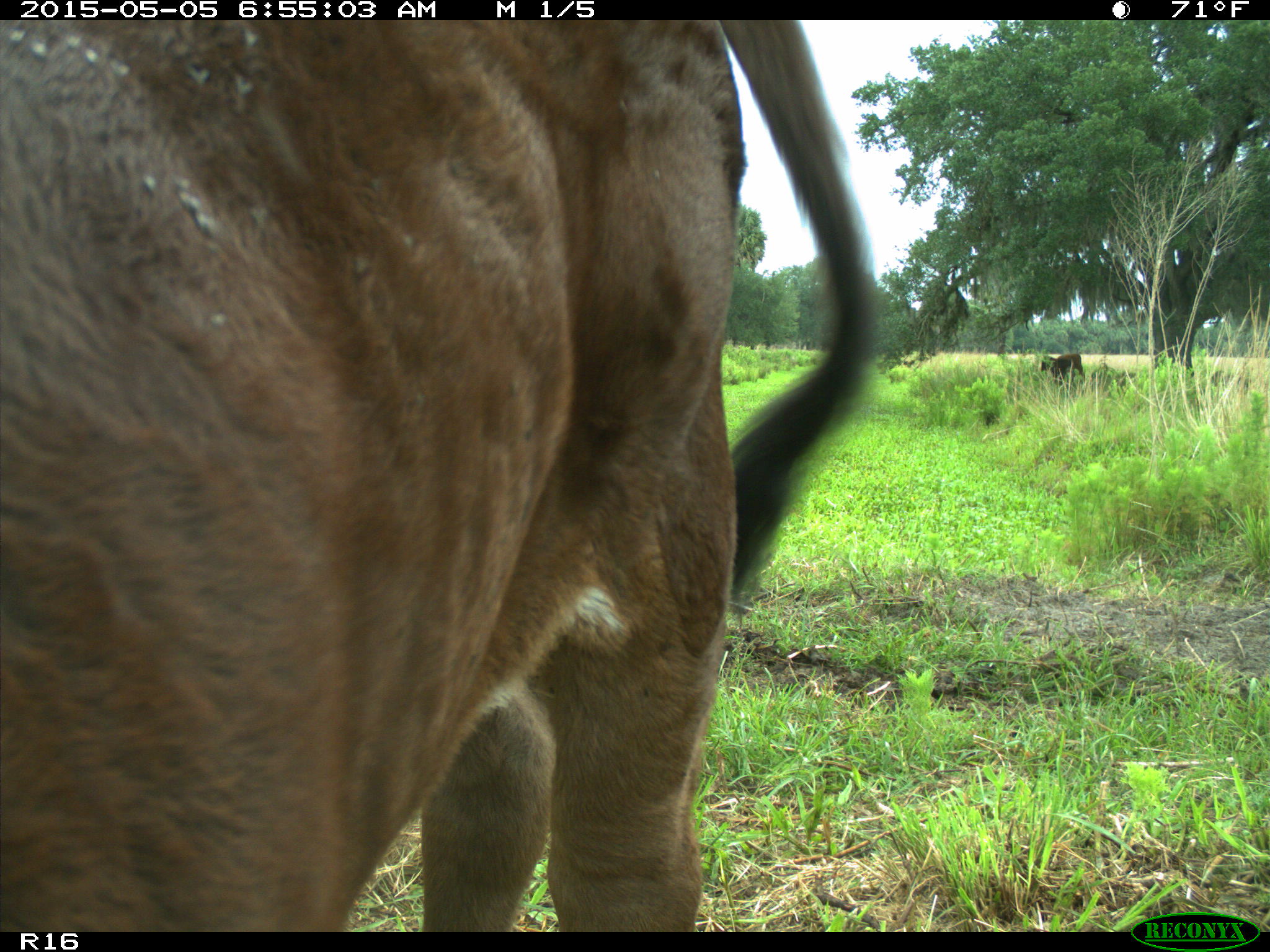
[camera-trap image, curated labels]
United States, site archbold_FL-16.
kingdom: Animalia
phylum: Chordata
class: Mammalia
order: Artiodactyla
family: Bovidae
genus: Bos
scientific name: Bos taurus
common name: domestic cow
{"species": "Bos taurus (domestic cow)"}